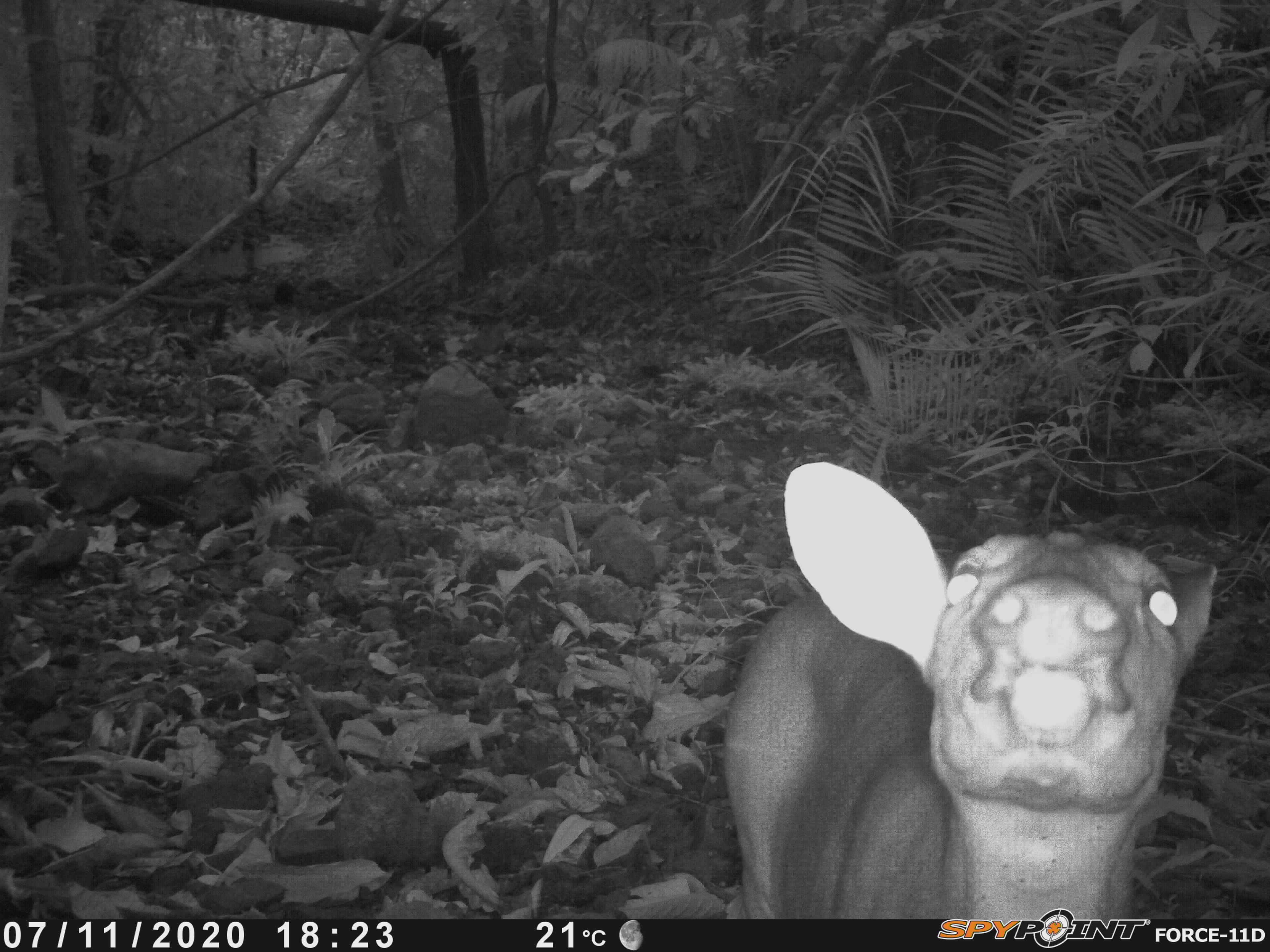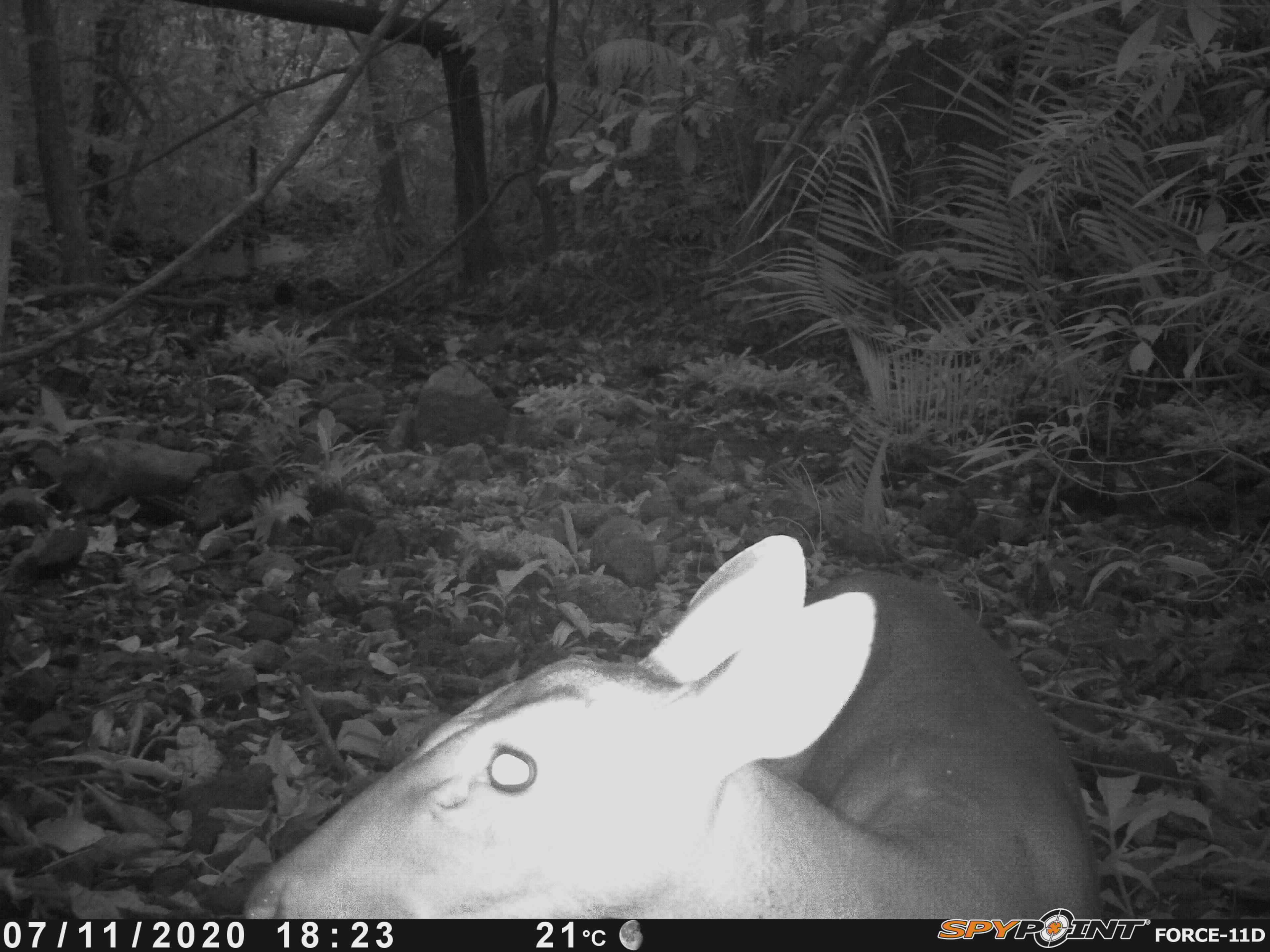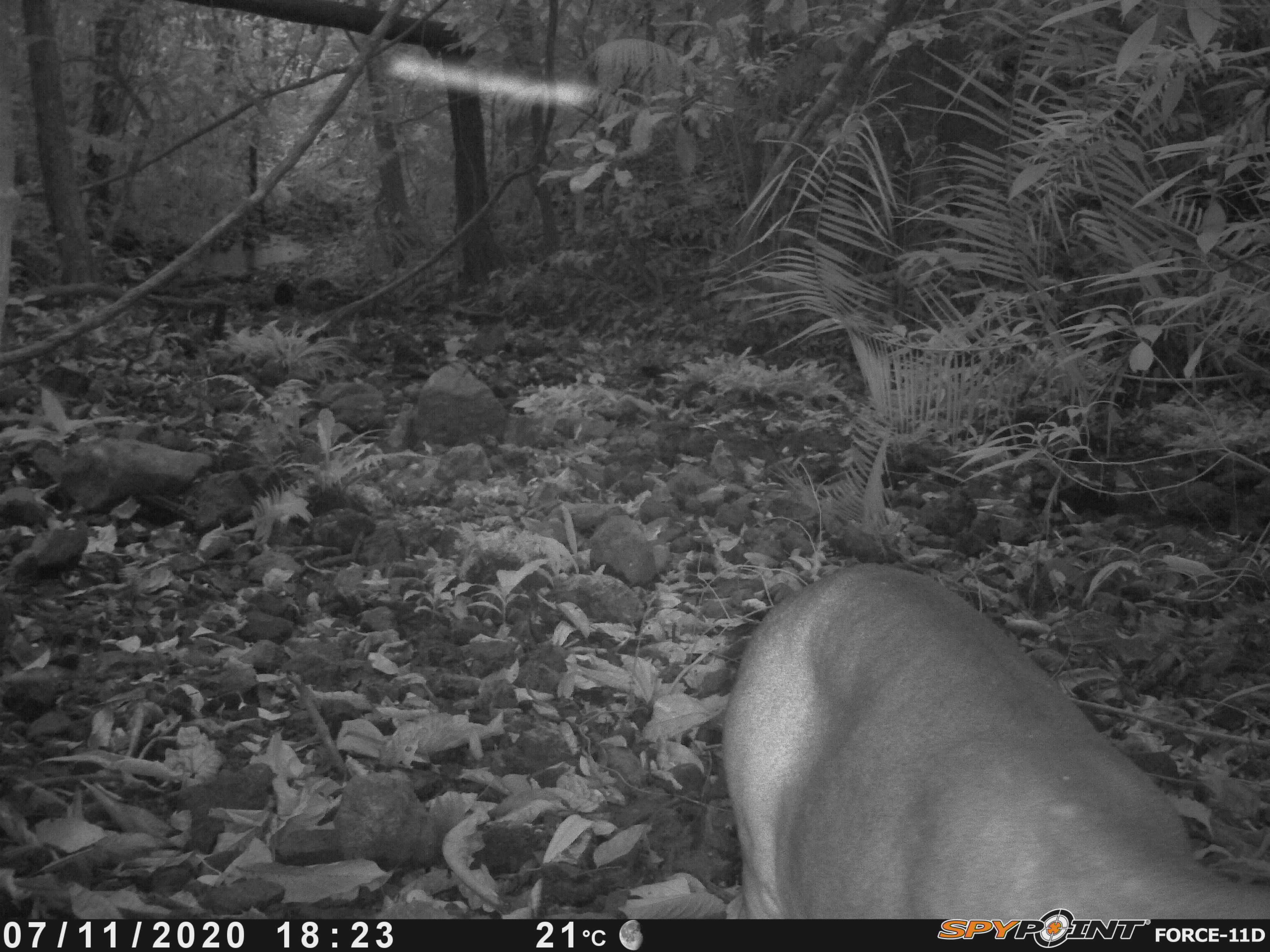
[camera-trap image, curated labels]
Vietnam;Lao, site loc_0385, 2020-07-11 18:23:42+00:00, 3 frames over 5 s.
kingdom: Animalia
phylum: Chordata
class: Mammalia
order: Artiodactyla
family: Cervidae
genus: Muntiacus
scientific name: Muntiacus vuquangensis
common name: large-antlered muntjac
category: large antlered muntjac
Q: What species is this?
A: Large antlered muntjac (large-antlered muntjac) (Muntiacus vuquangensis).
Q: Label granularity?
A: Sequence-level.